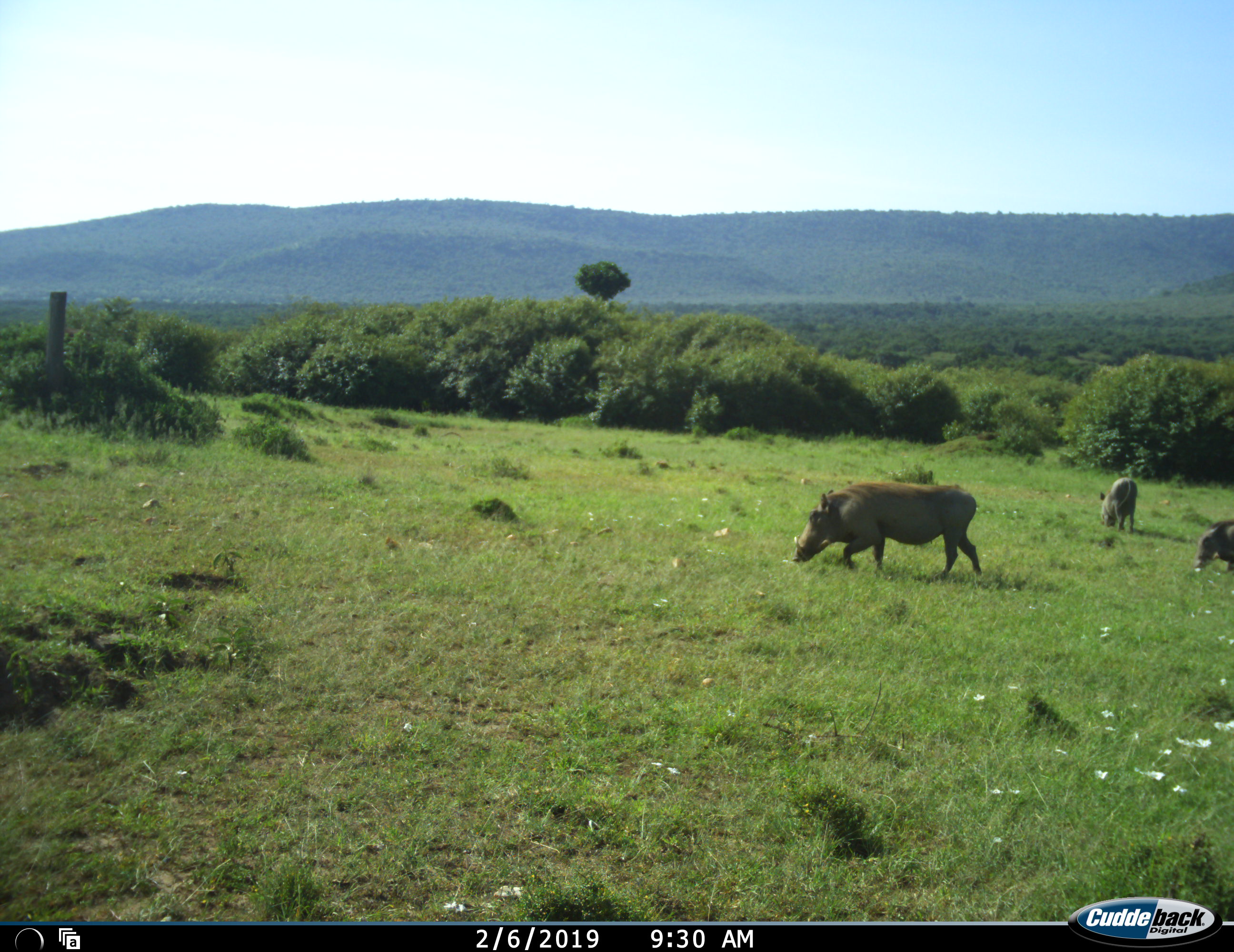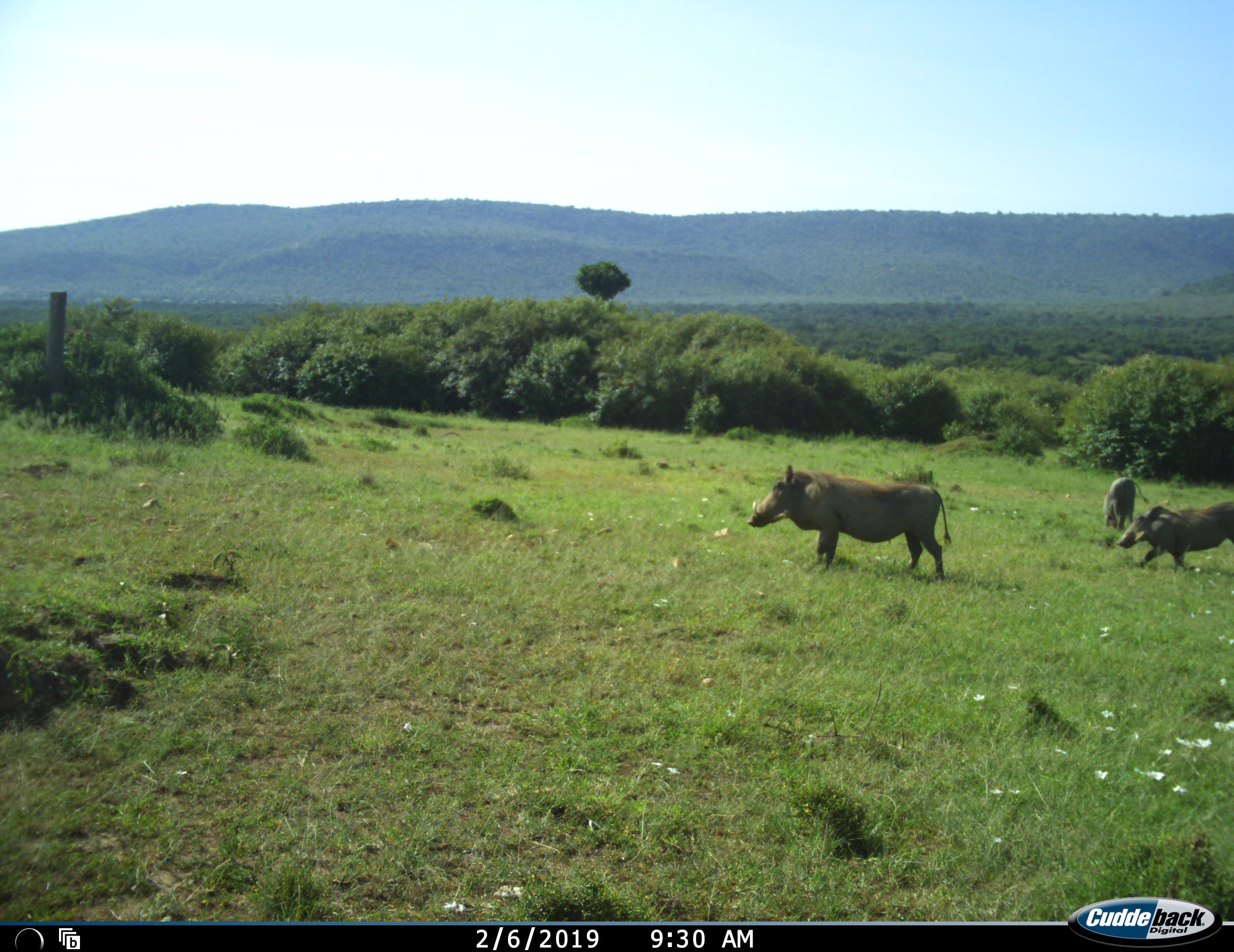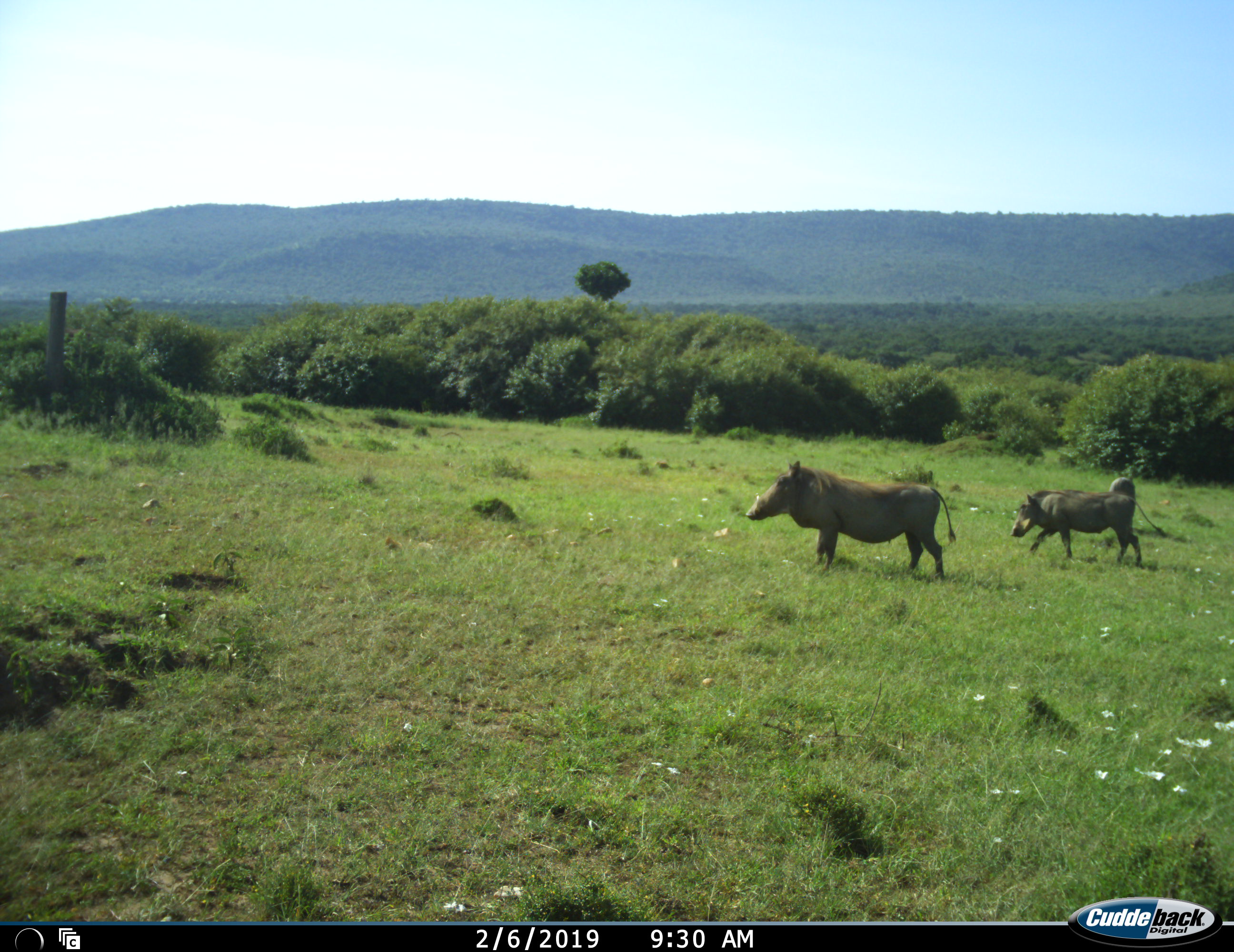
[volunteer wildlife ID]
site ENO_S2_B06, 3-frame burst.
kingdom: Animalia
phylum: Chordata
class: Mammalia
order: Artiodactyla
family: Suidae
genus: Phacochoerus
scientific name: Phacochoerus africanus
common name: warthog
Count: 3.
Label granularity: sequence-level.